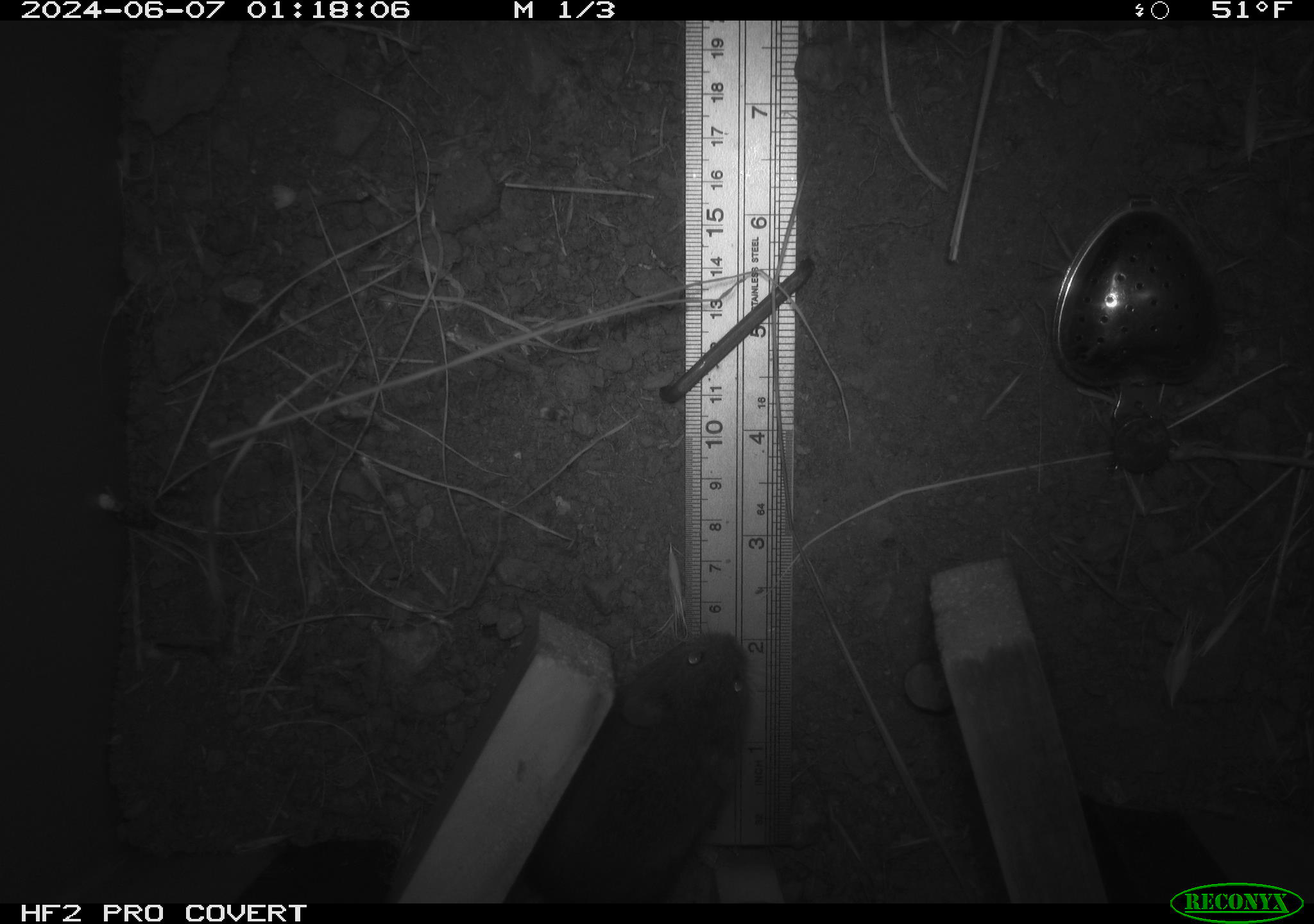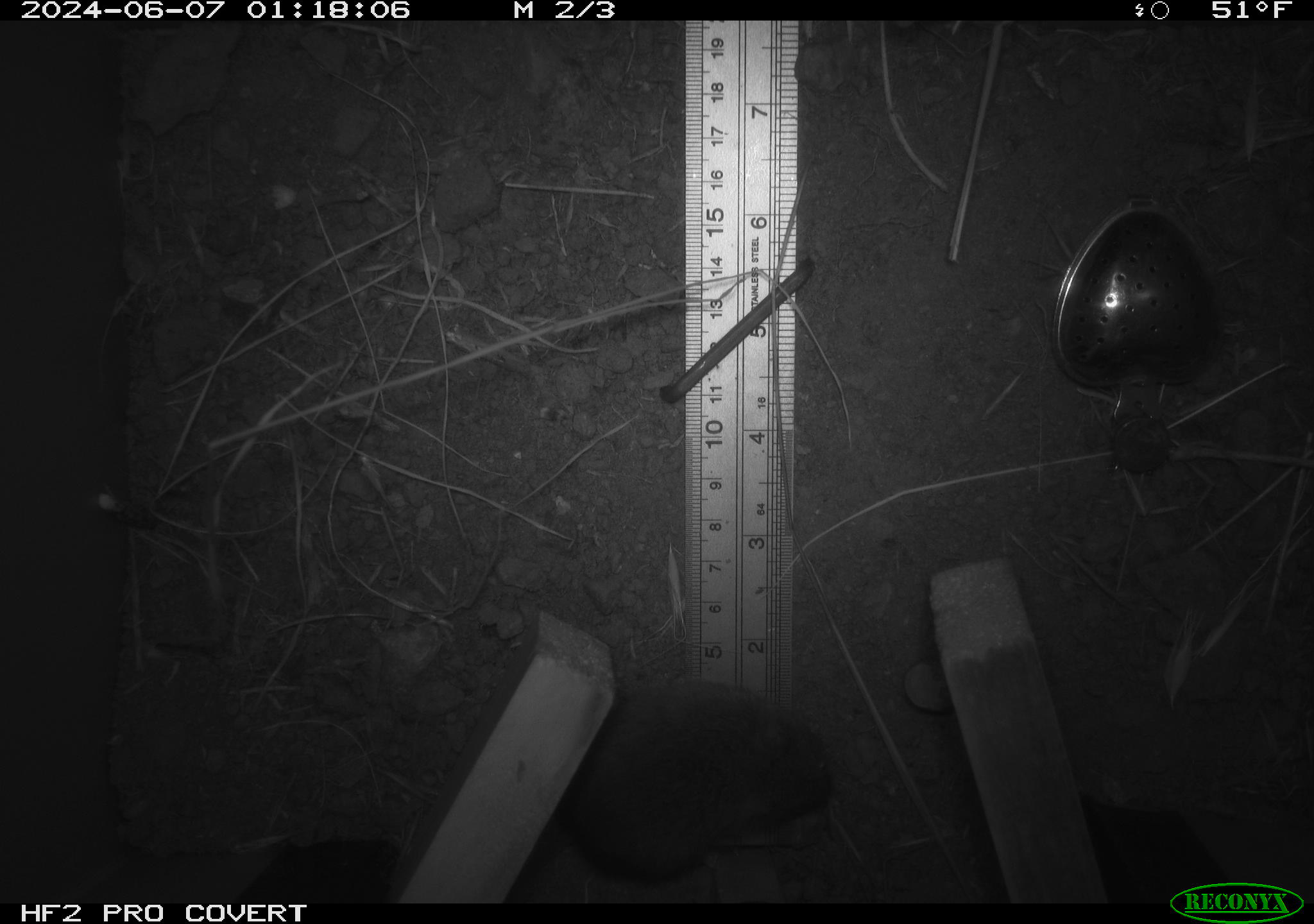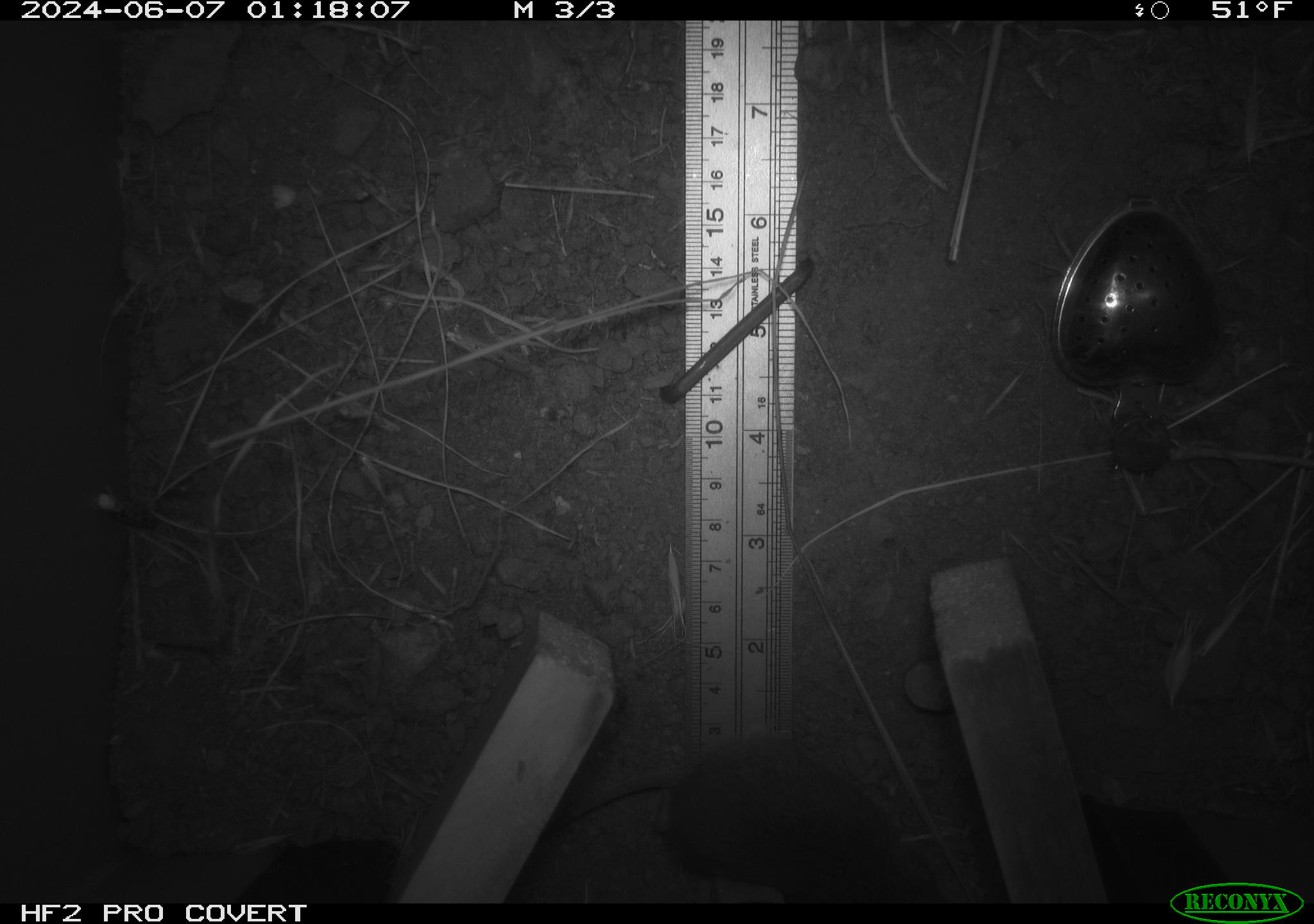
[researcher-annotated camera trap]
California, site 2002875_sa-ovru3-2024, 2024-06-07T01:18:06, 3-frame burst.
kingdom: Animalia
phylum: Chordata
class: Mammalia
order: Rodentia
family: Cricetidae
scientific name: Arvicolinae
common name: voles, lemmings, and muskrats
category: arvicolinae subfamily